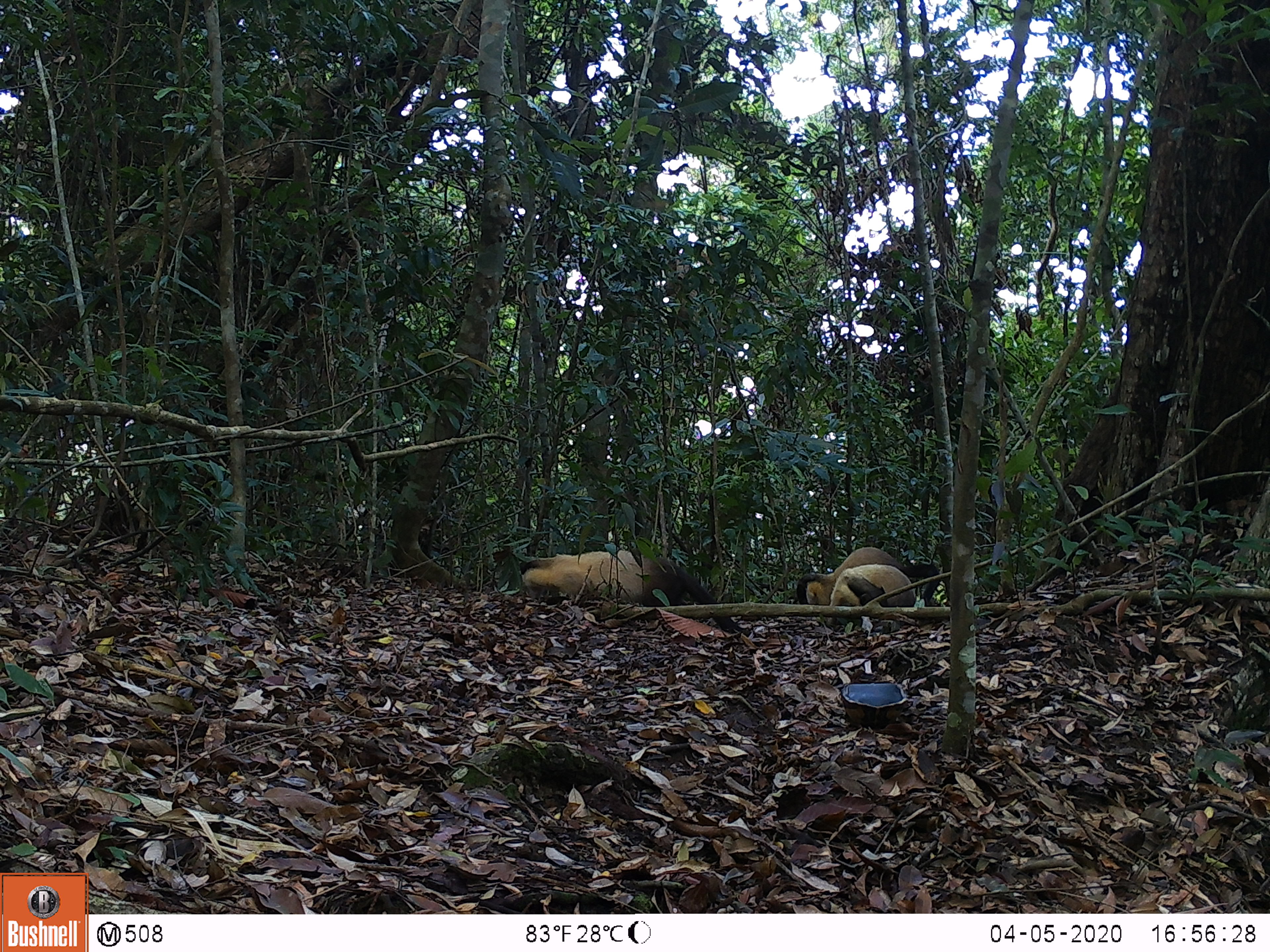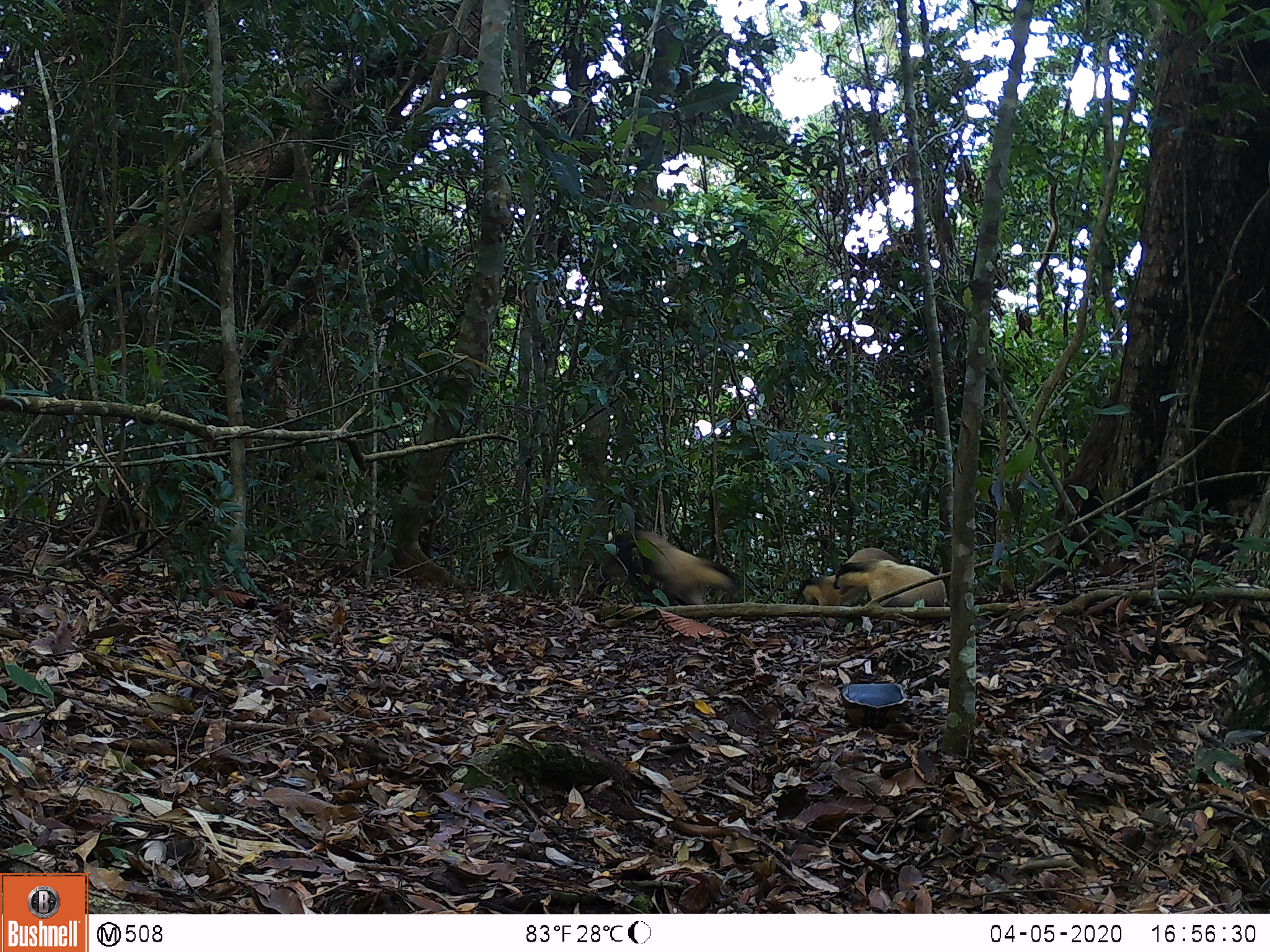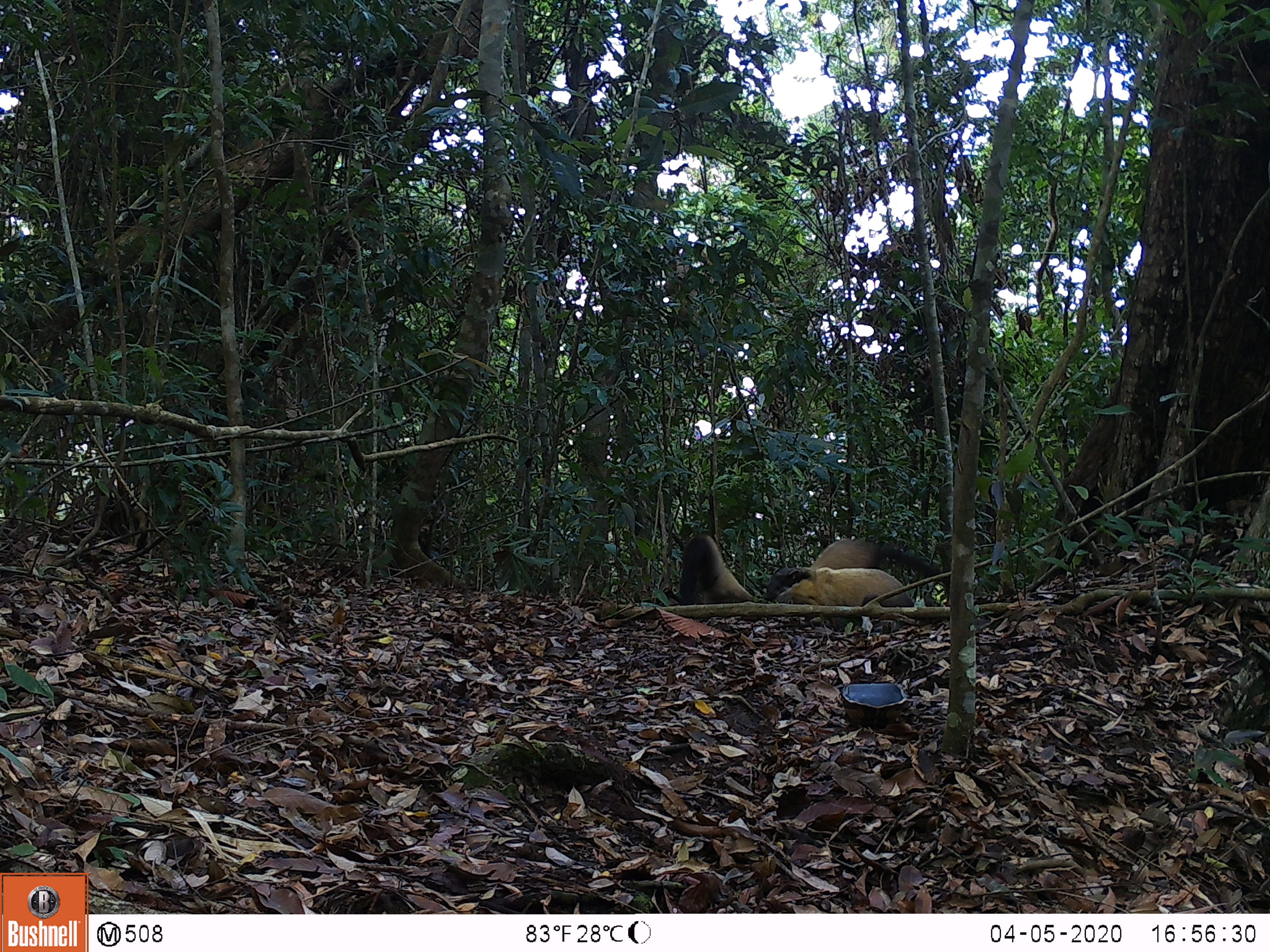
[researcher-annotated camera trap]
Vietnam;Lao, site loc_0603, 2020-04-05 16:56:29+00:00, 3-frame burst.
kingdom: Animalia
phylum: Chordata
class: Mammalia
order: Carnivora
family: Mustelidae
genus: Martes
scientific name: Martes flavigula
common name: yellow-throated marten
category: yellow throated marten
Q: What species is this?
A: Yellow throated marten (yellow-throated marten) (Martes flavigula).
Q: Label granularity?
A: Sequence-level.